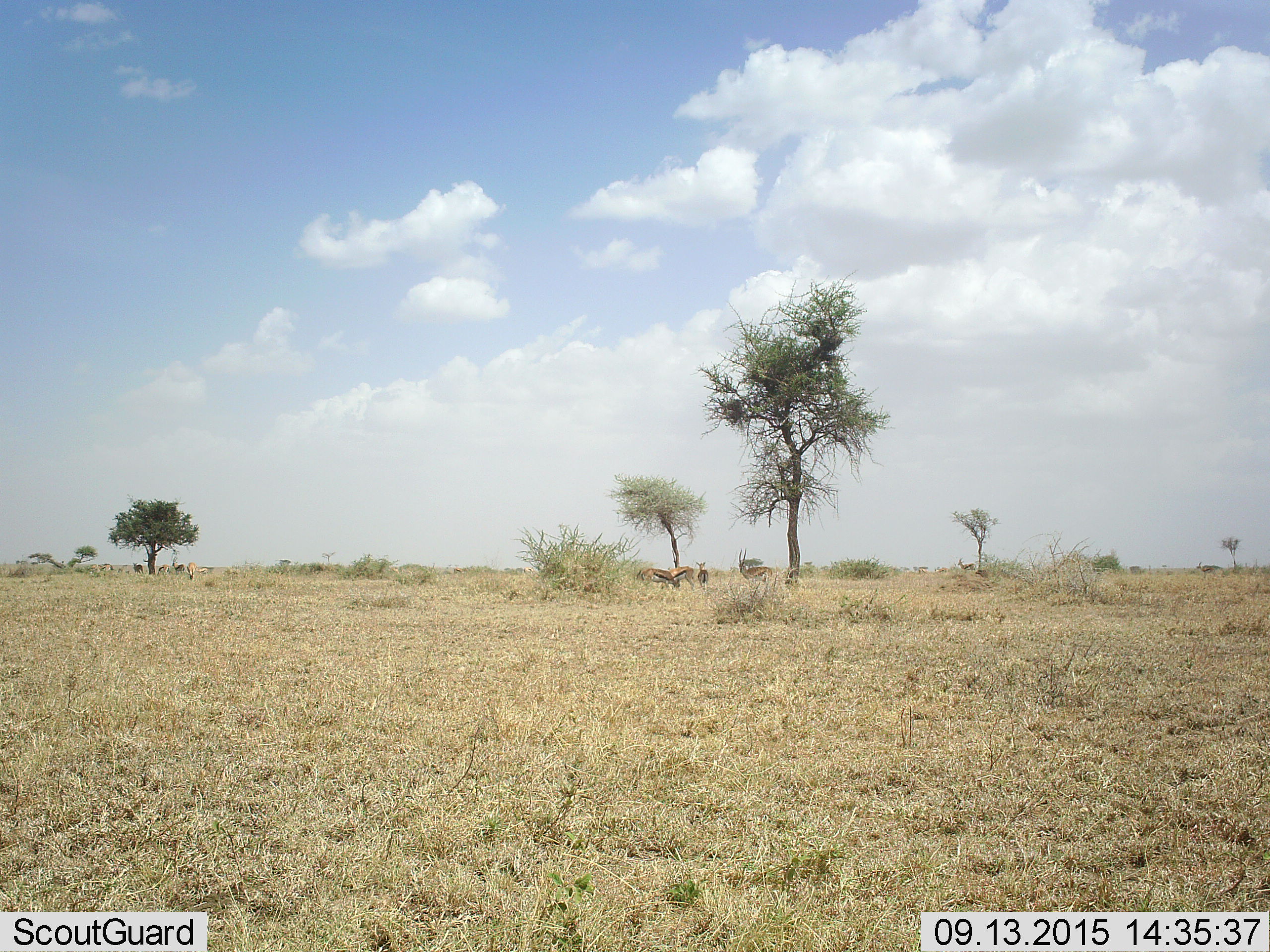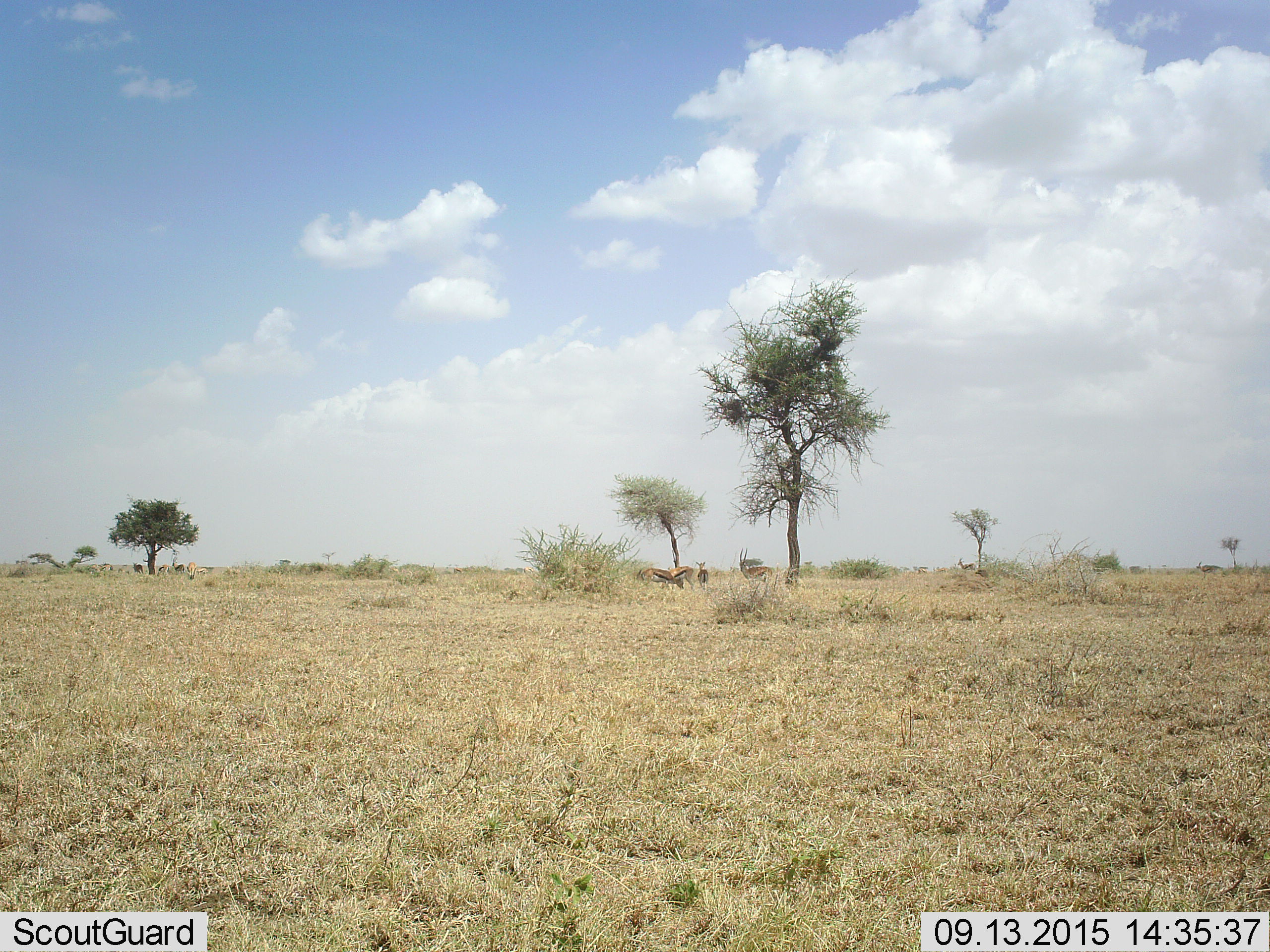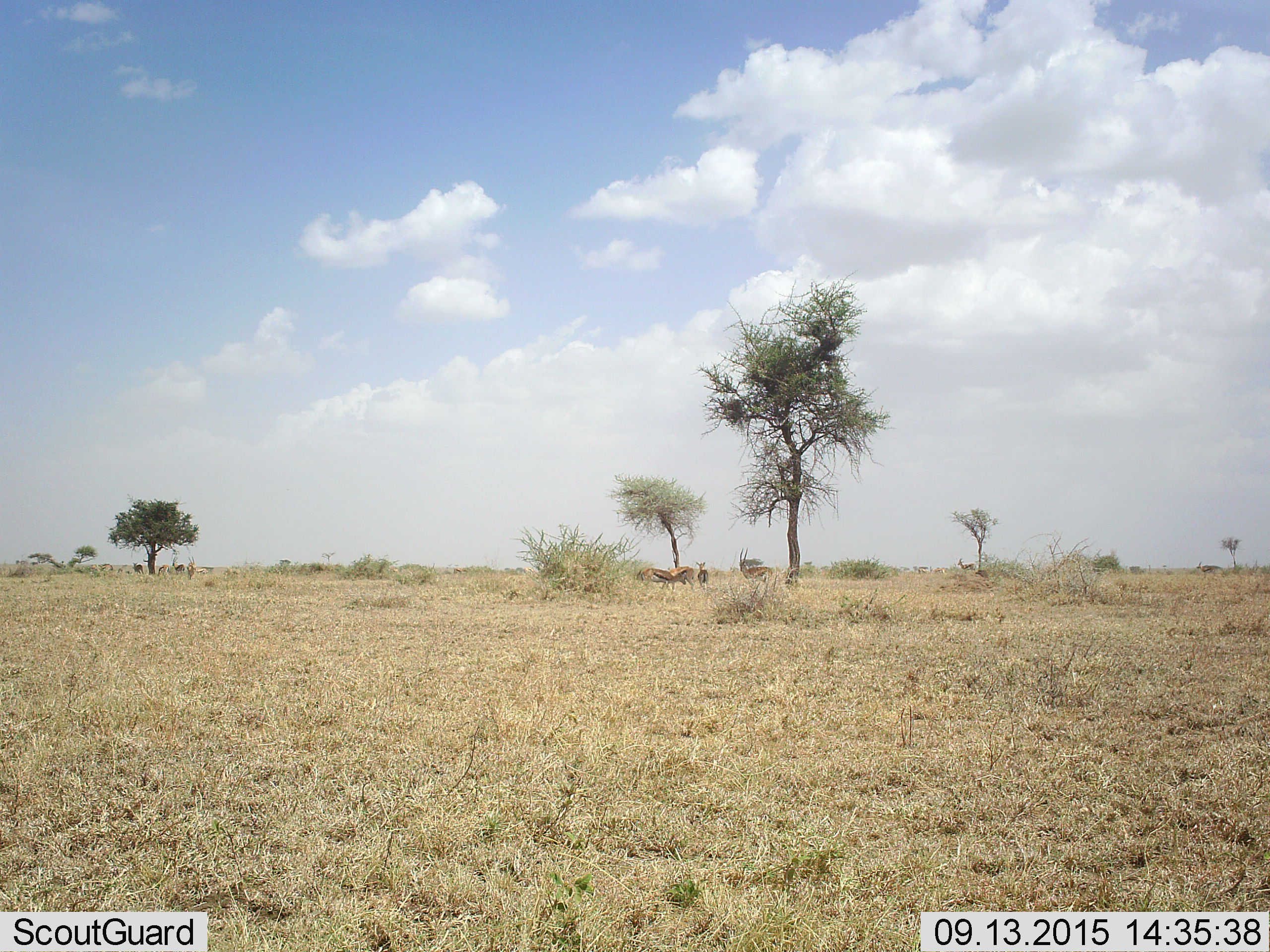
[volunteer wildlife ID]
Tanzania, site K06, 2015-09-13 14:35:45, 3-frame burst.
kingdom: Animalia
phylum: Chordata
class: Mammalia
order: Artiodactyla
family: Bovidae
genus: Eudorcas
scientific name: Eudorcas thomsonii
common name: thomson's gazelle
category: gazellethomsons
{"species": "gazellethomsons (thomson's gazelle) (Eudorcas thomsonii)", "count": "11-50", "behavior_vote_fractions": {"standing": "100%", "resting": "0%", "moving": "38%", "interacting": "12%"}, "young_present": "12%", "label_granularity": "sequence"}